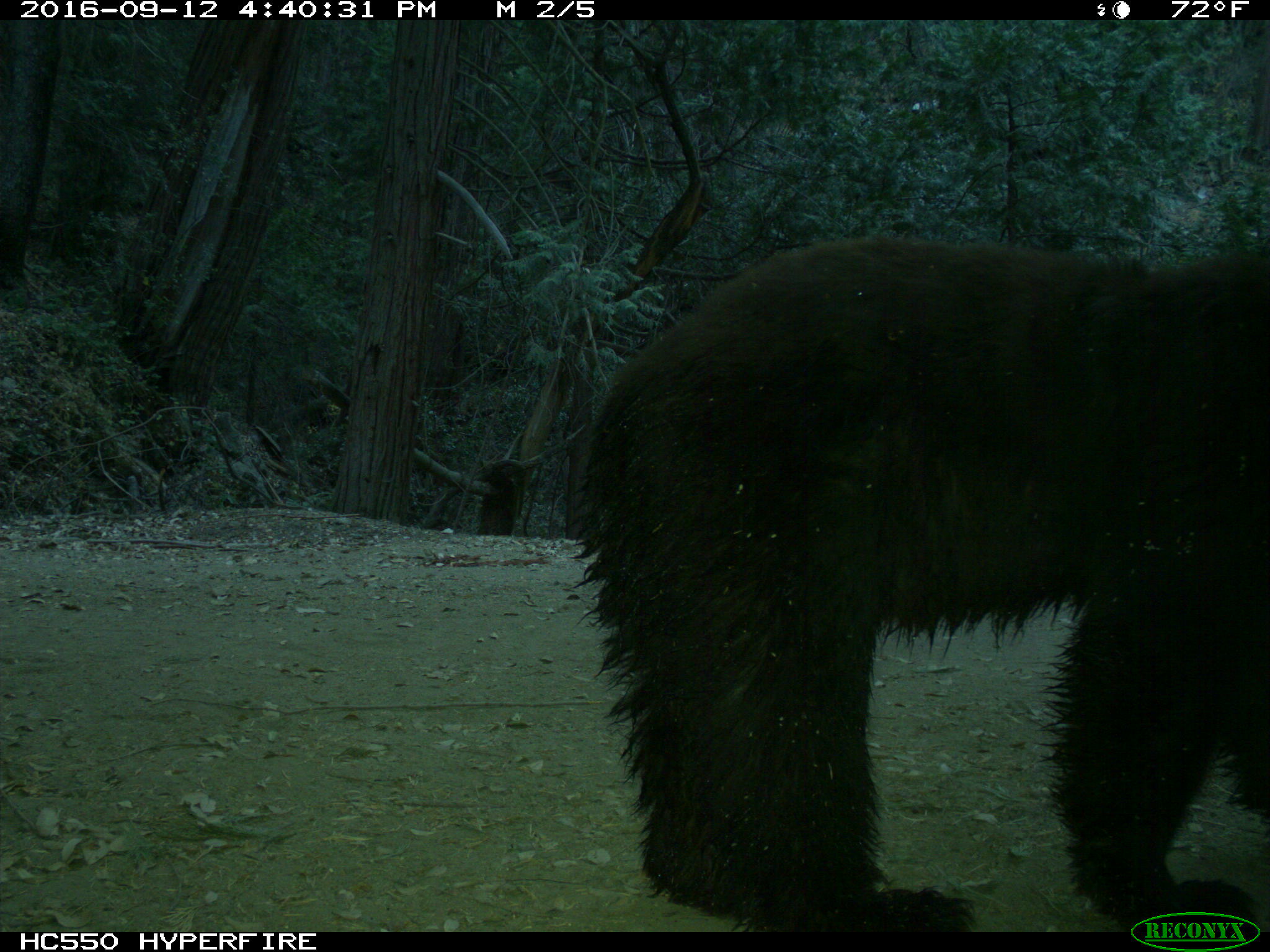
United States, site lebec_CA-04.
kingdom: Animalia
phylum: Chordata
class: Mammalia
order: Carnivora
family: Ursidae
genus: Ursus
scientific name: Ursus americanus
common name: american black bear